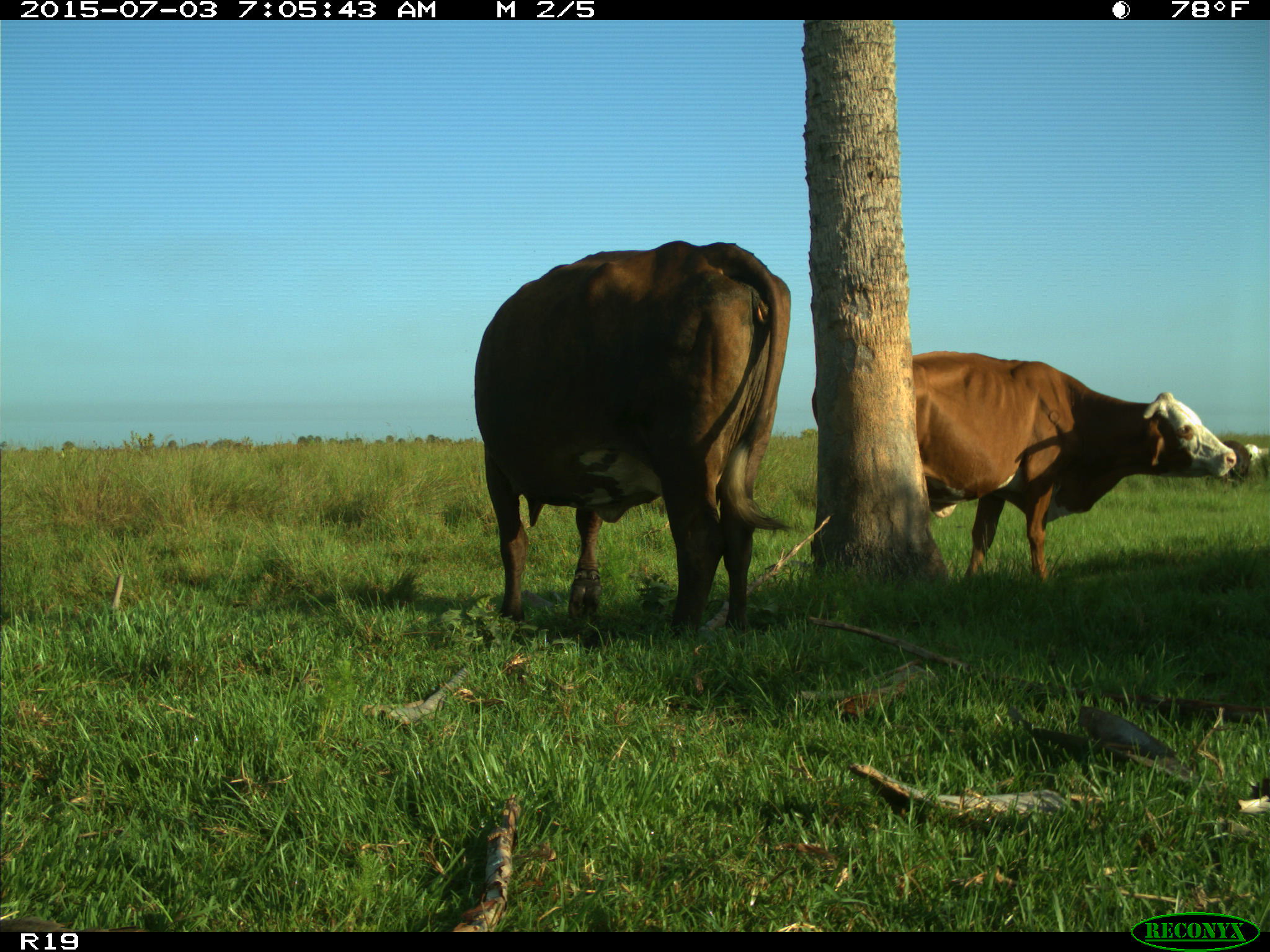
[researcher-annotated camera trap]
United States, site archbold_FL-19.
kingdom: Animalia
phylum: Chordata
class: Mammalia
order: Artiodactyla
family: Bovidae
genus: Bos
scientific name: Bos taurus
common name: domestic cow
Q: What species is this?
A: Bos taurus (domestic cow).